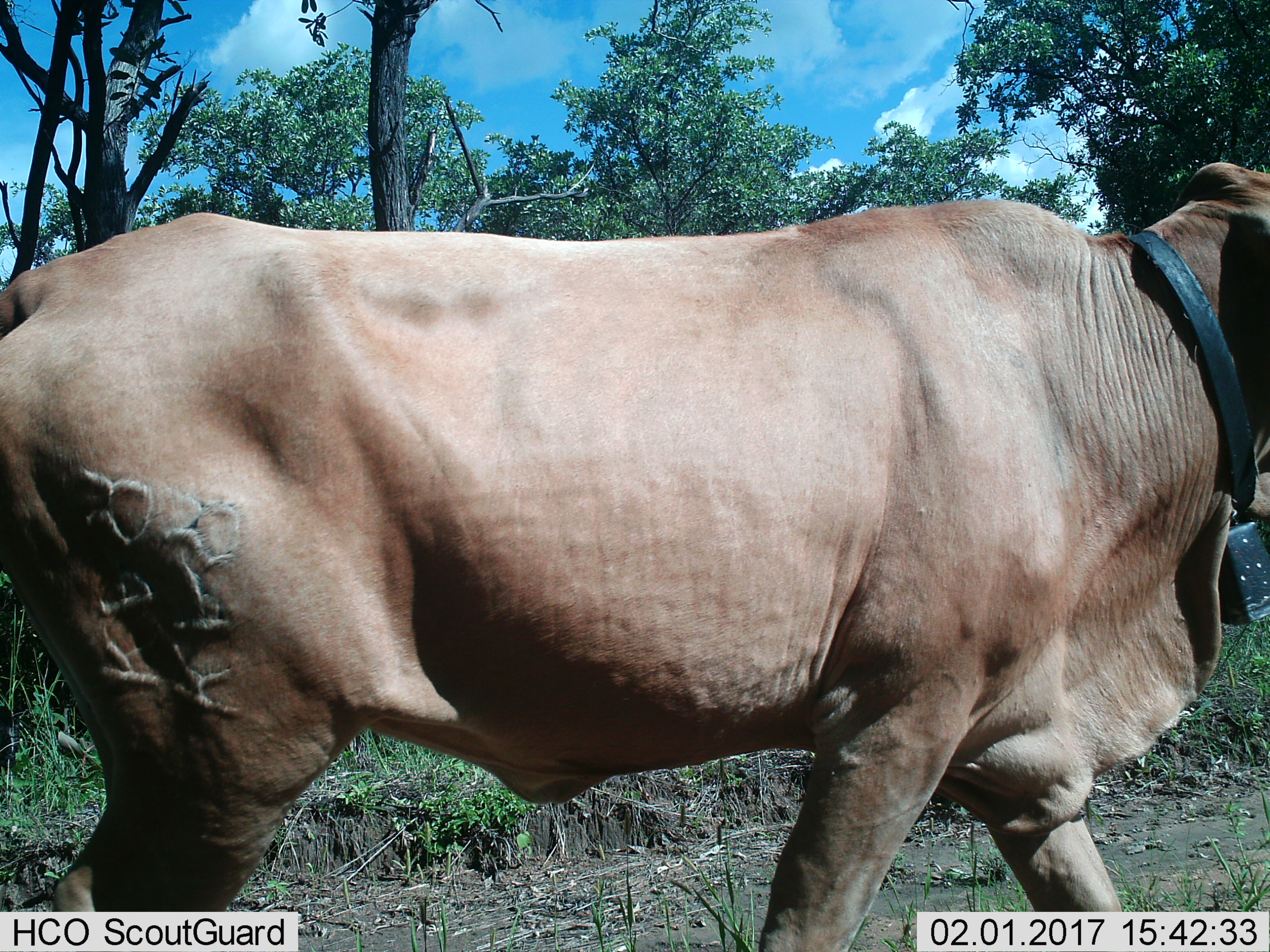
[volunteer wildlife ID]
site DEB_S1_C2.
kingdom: Animalia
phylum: Chordata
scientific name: Vertebrata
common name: domestic animal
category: domesticanimal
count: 1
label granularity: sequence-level